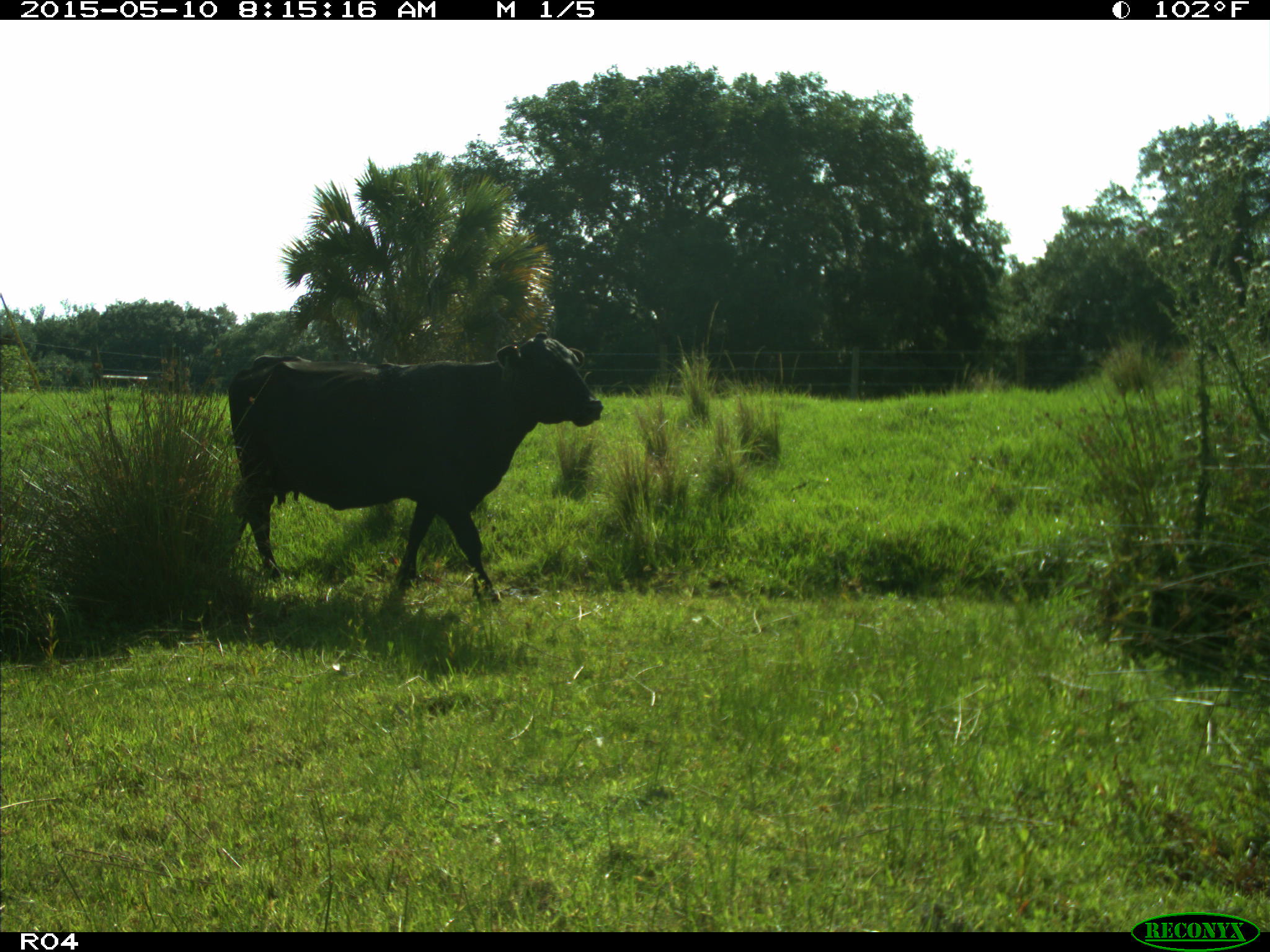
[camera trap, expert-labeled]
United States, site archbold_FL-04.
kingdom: Animalia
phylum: Chordata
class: Mammalia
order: Artiodactyla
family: Bovidae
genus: Bos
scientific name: Bos taurus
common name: domestic cow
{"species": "Bos taurus (domestic cow)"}